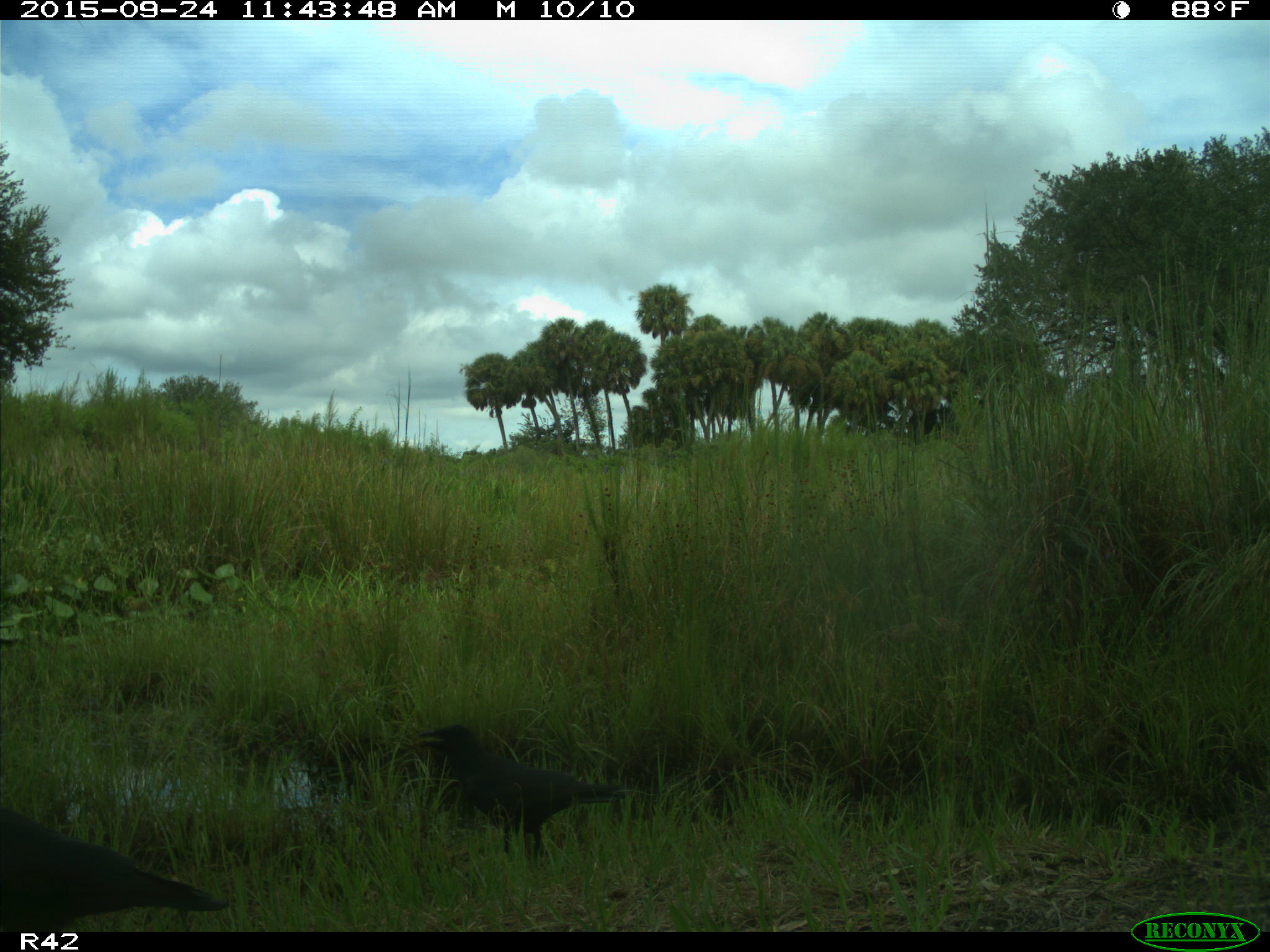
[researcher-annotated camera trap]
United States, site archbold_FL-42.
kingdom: Animalia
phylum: Chordata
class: Aves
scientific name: Aves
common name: birds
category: unidentified bird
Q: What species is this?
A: Unidentified bird (birds) (Aves).